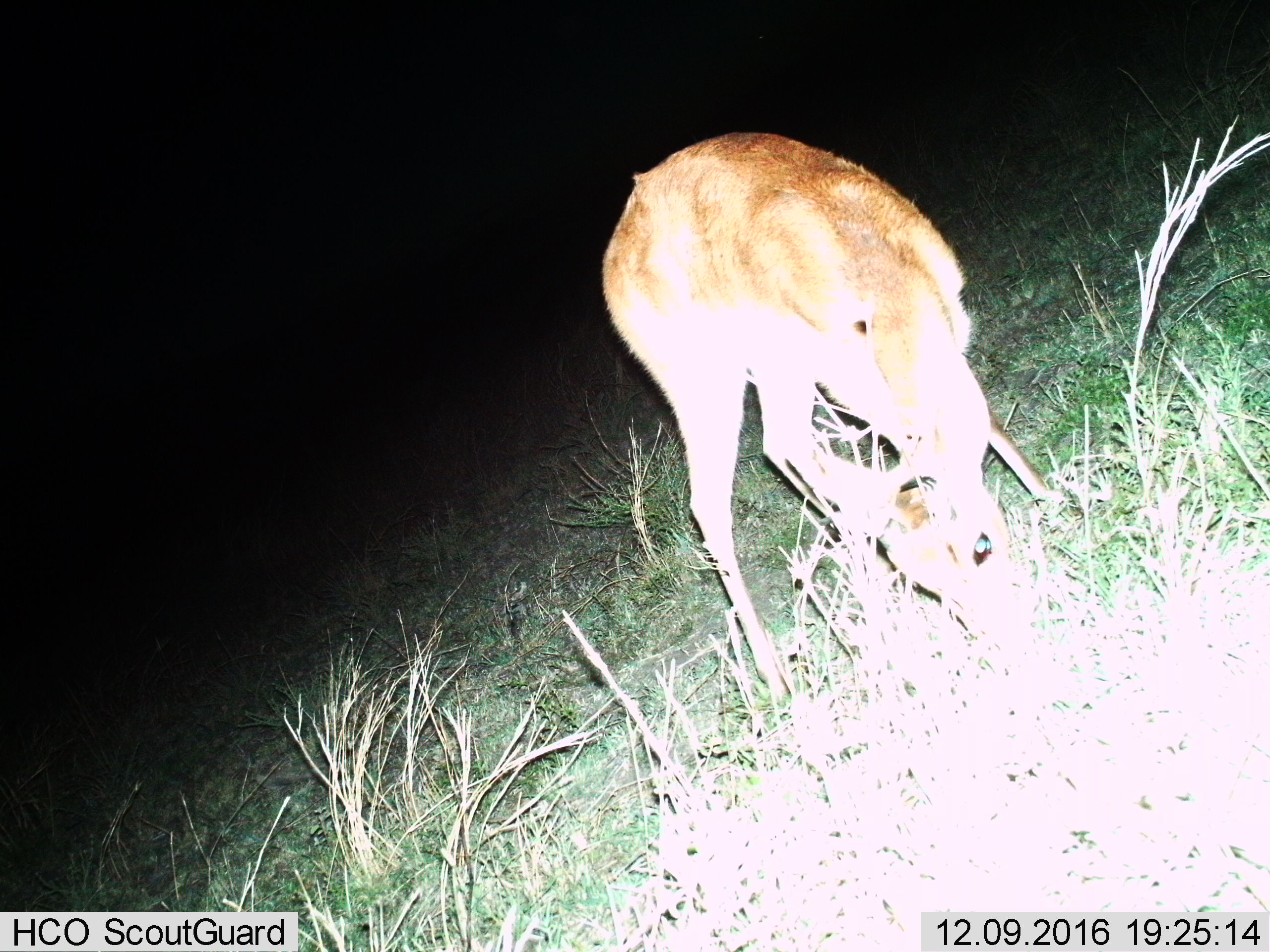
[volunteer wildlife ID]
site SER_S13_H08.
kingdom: Animalia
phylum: Chordata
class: Mammalia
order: Artiodactyla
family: Bovidae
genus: Redunca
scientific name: Redunca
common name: reedbuck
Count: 1.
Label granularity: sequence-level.